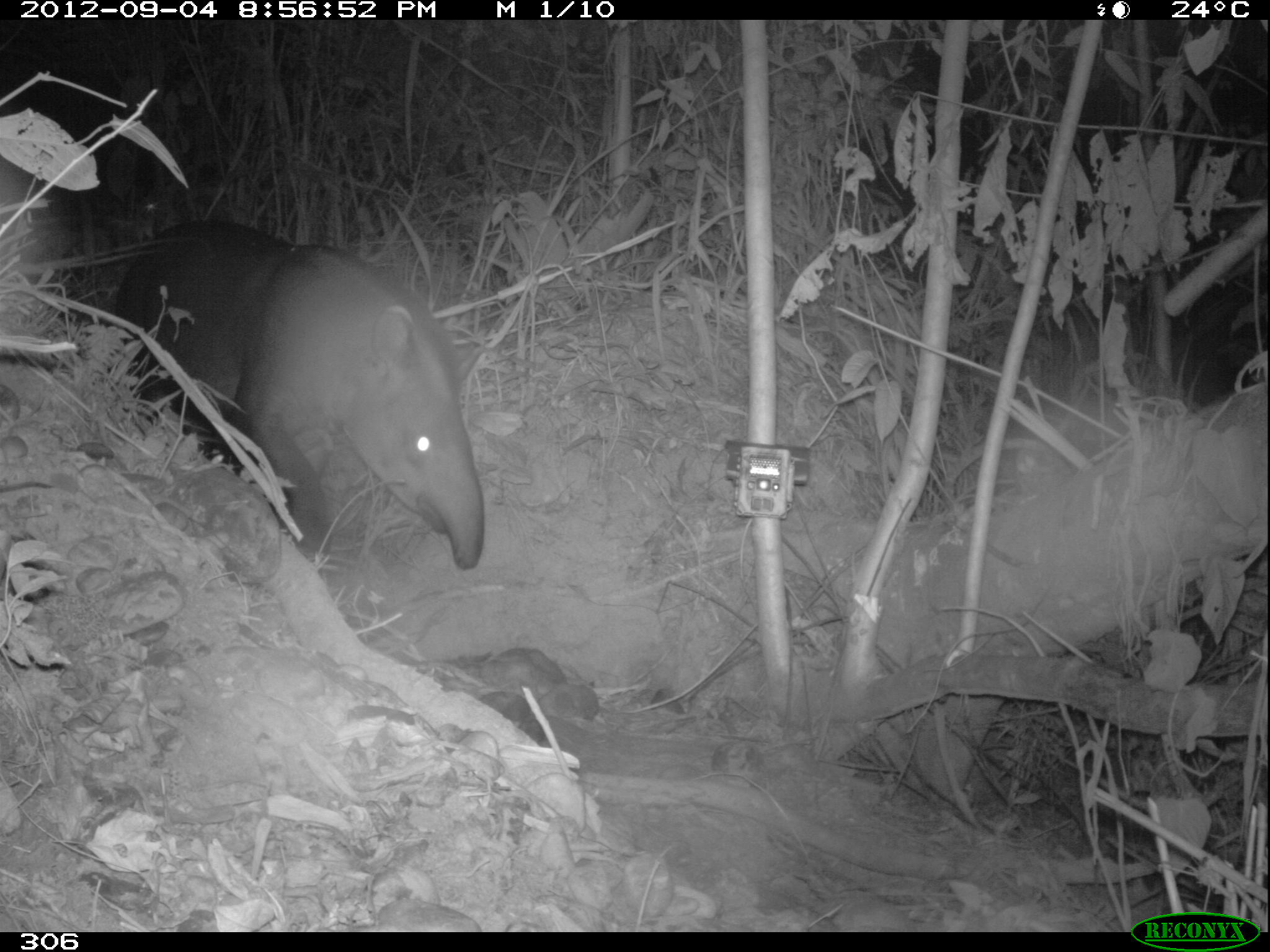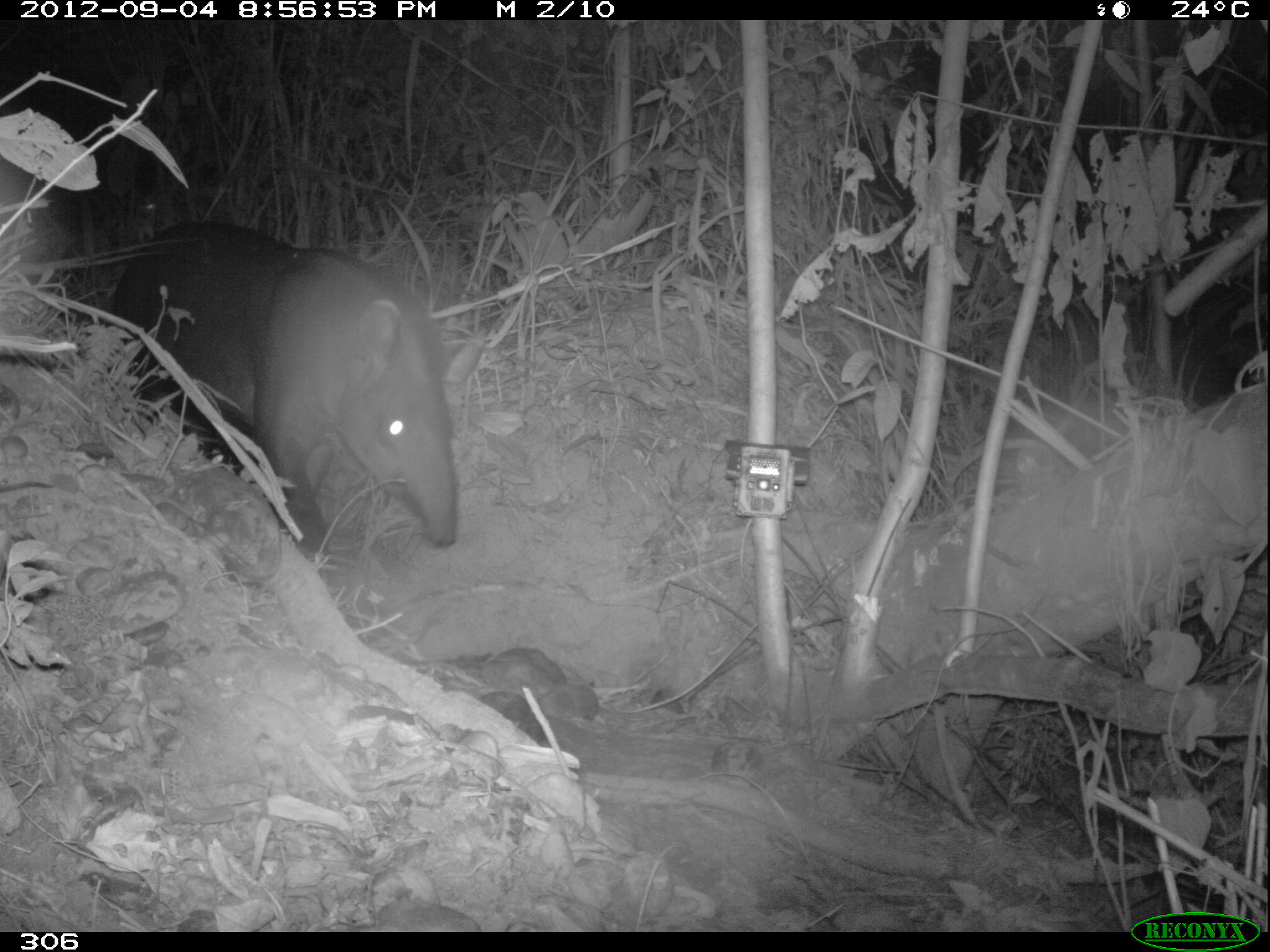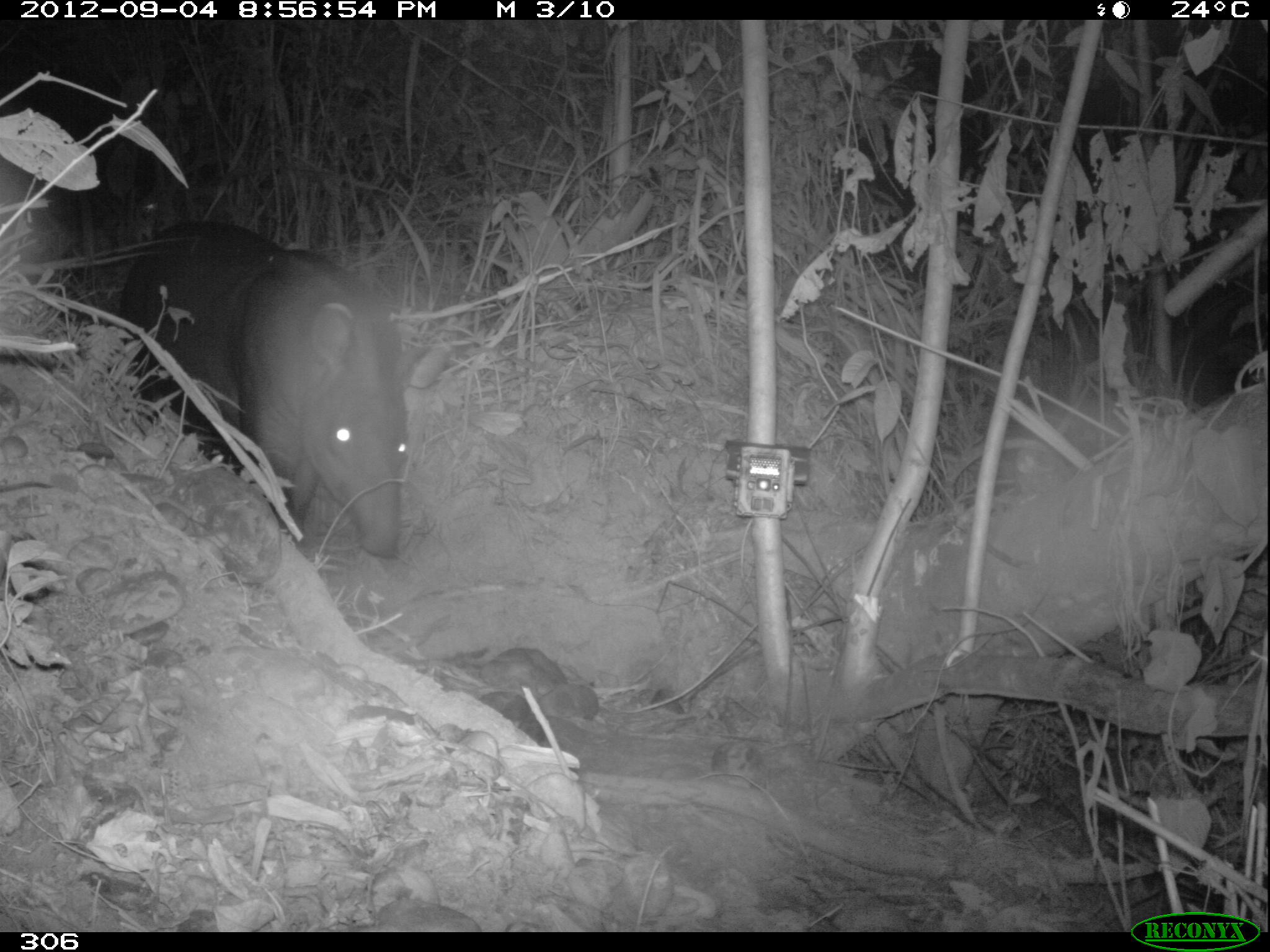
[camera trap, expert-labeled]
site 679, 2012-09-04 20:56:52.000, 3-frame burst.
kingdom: Animalia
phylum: Chordata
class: Mammalia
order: Perissodactyla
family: Tapiridae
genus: Tapirus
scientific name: Tapirus terrestris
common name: south american tapir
Tapirus terrestris (south american tapir).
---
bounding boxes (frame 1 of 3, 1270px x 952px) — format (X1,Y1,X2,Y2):
tapirus terrestris: (115,218,482,565)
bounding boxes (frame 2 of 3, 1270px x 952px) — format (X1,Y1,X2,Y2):
tapirus terrestris: (110,219,456,553)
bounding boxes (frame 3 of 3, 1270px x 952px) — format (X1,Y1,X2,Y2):
tapirus terrestris: (116,219,406,556)